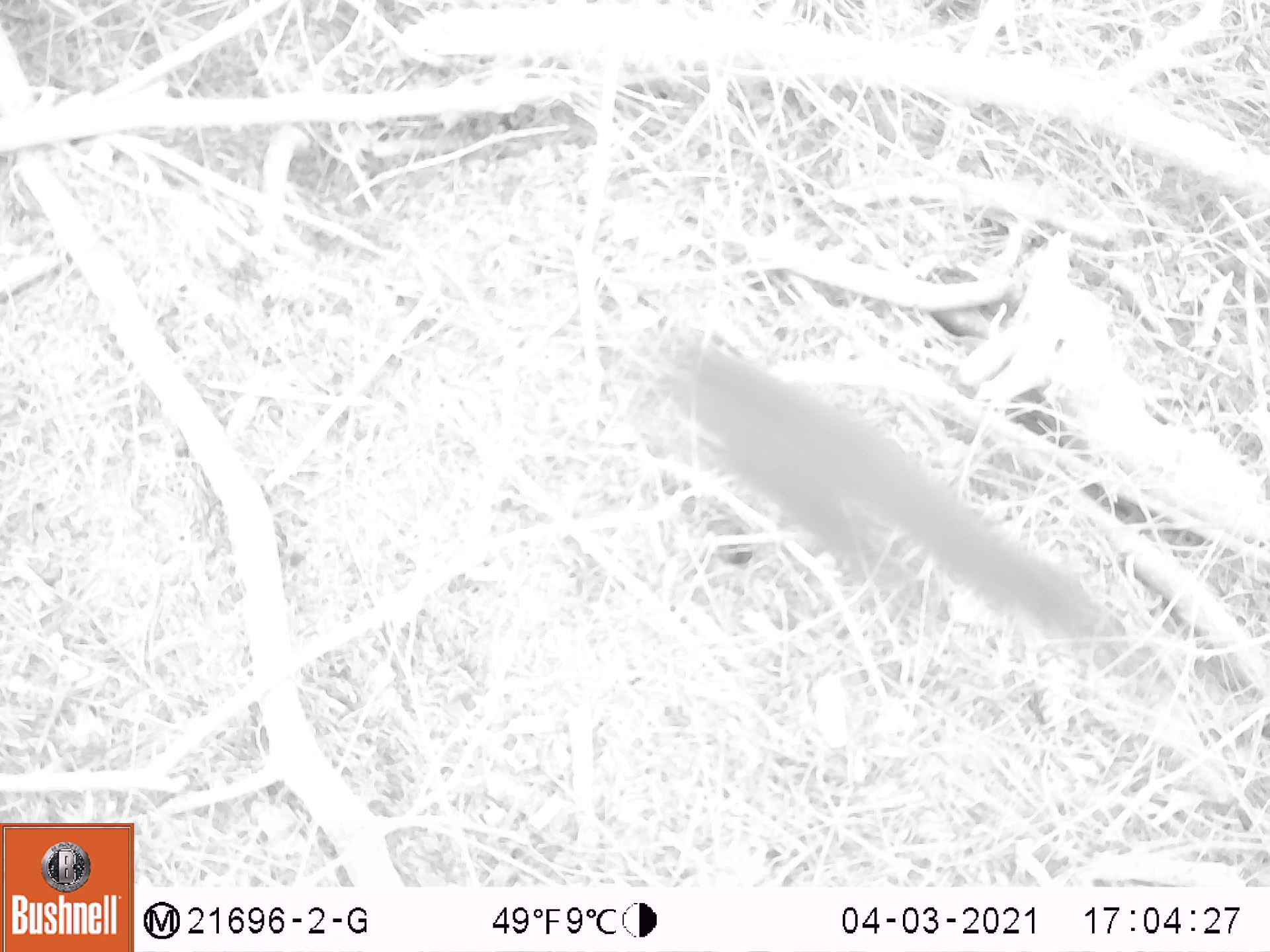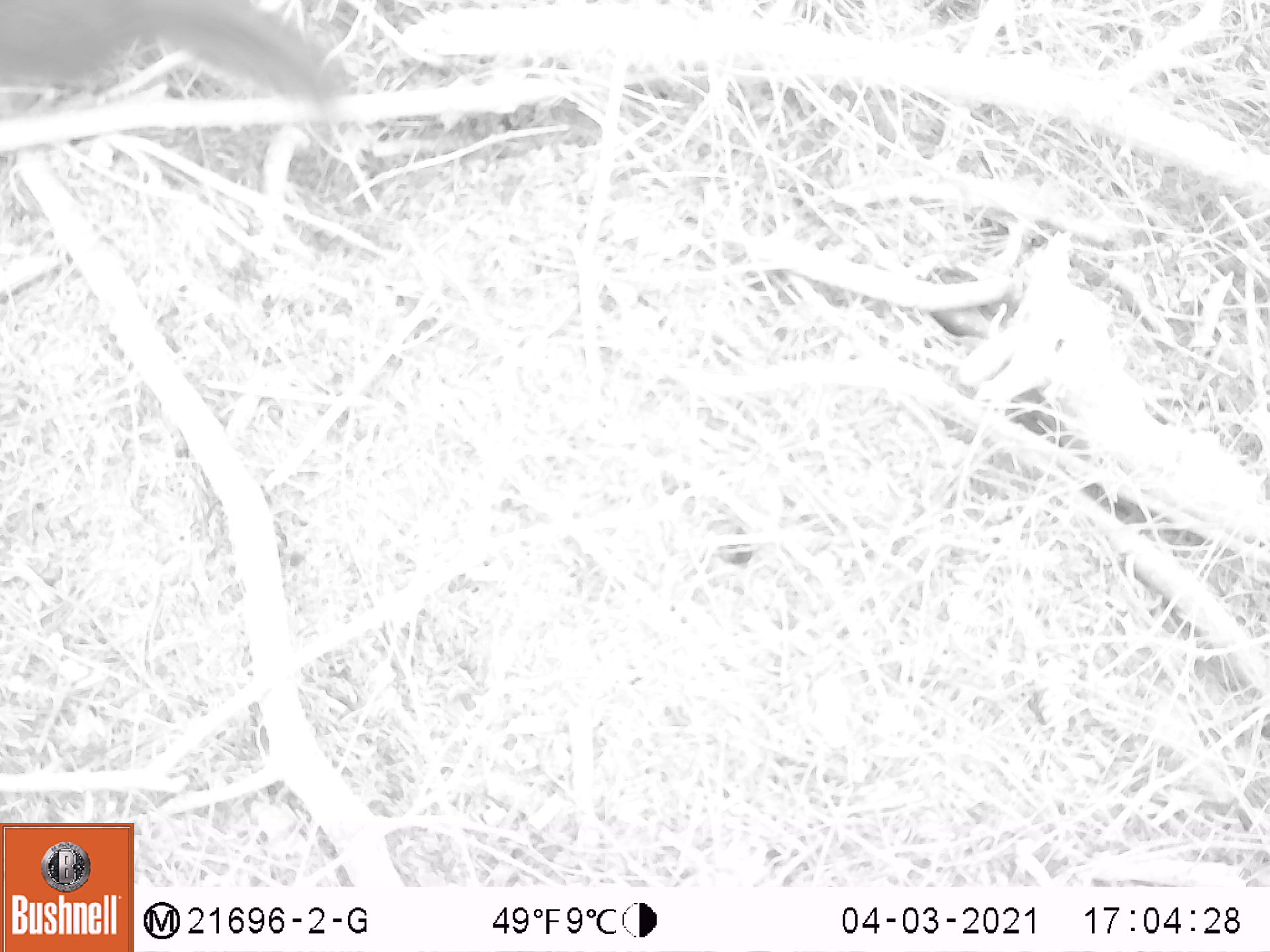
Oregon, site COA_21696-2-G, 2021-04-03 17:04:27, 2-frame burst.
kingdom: Animalia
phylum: Chordata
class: Mammalia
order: Rodentia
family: Sciuridae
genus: Tamiasciurus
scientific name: Tamiasciurus douglasii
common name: douglas squirrel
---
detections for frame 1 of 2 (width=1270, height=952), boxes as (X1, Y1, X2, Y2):
douglas squirrel: (584, 276, 1119, 680)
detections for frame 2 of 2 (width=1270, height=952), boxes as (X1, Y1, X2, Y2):
douglas squirrel: (0, 0, 371, 117)